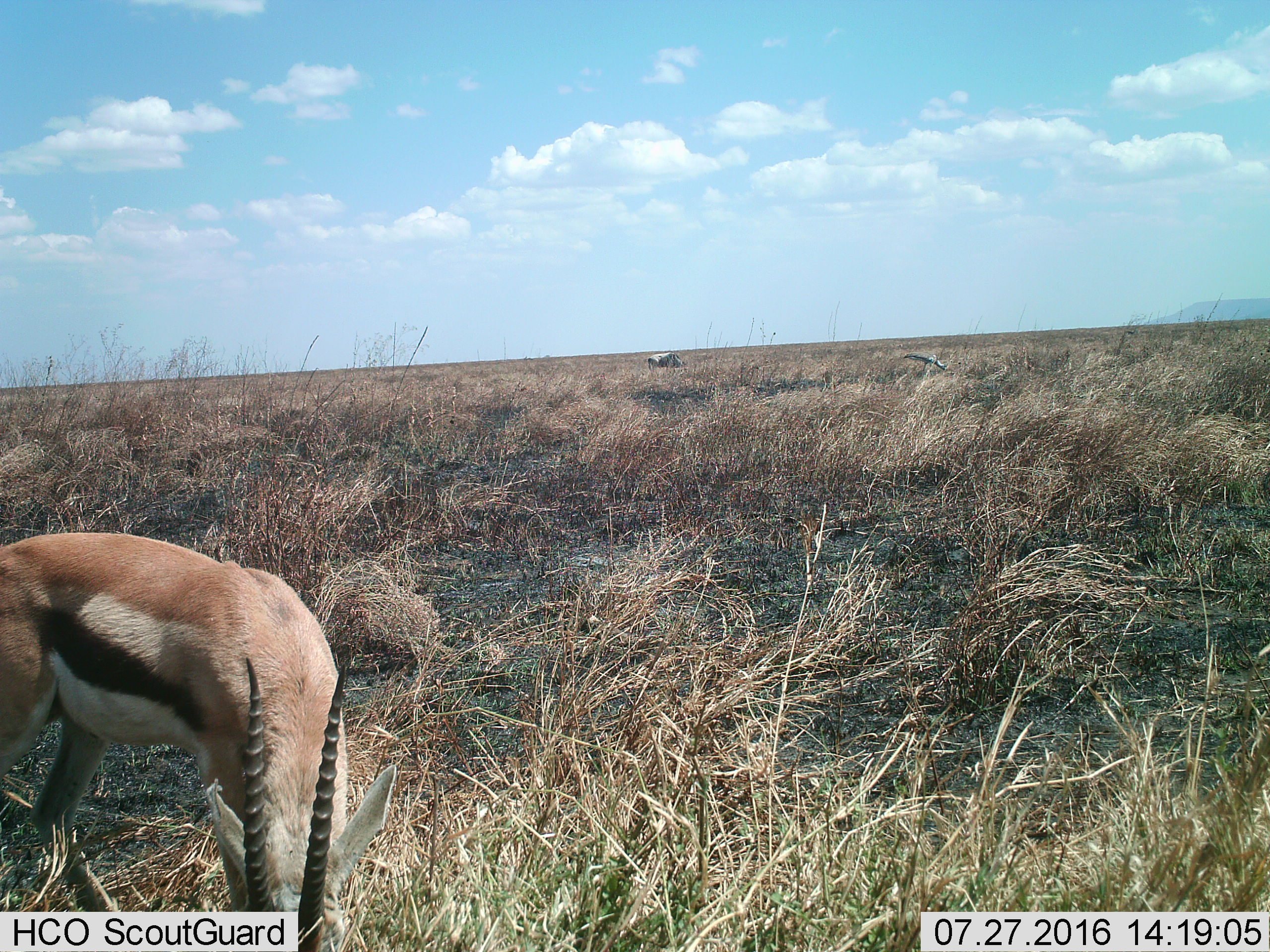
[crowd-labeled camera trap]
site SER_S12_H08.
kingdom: Animalia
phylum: Chordata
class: Mammalia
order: Artiodactyla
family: Bovidae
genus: Eudorcas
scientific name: Eudorcas thomsonii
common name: thomson's gazelle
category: gazellethomsons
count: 1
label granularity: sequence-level